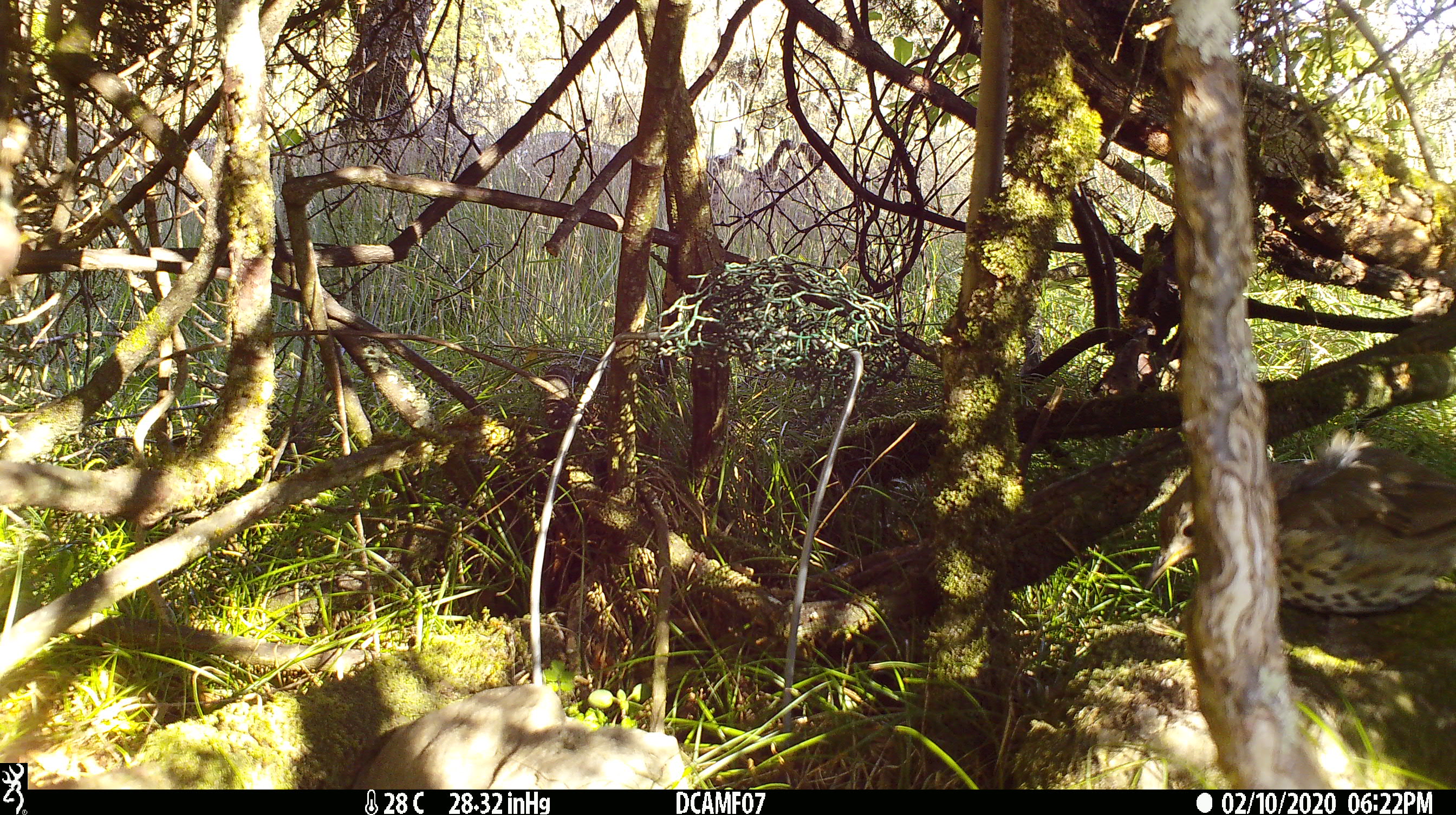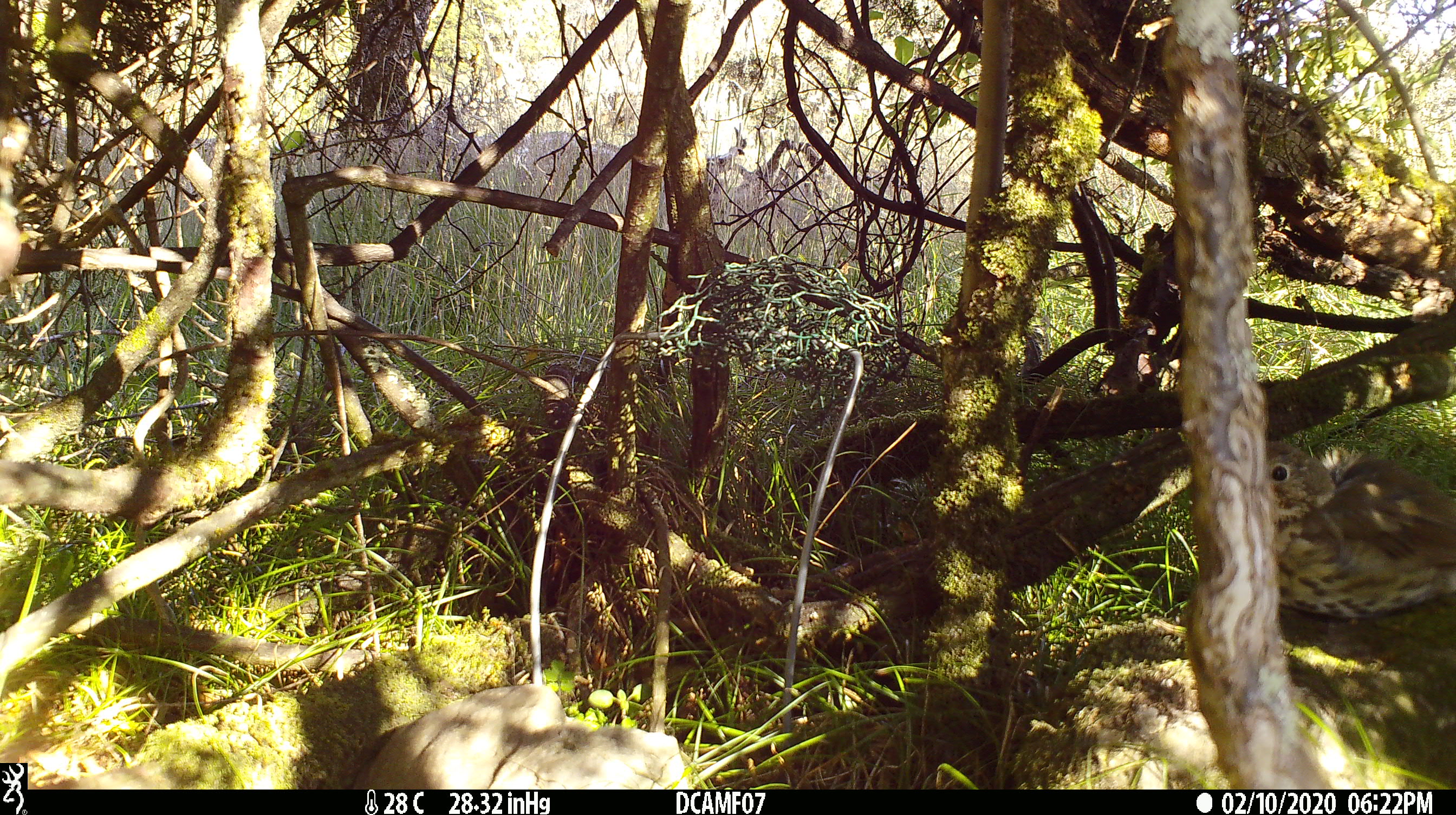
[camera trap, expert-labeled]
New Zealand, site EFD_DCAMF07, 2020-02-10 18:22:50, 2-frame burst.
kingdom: Animalia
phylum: Chordata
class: Aves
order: Passeriformes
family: Turdidae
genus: Turdus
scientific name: Turdus philomelos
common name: song thrush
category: thrush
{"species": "thrush (song thrush) (Turdus philomelos)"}